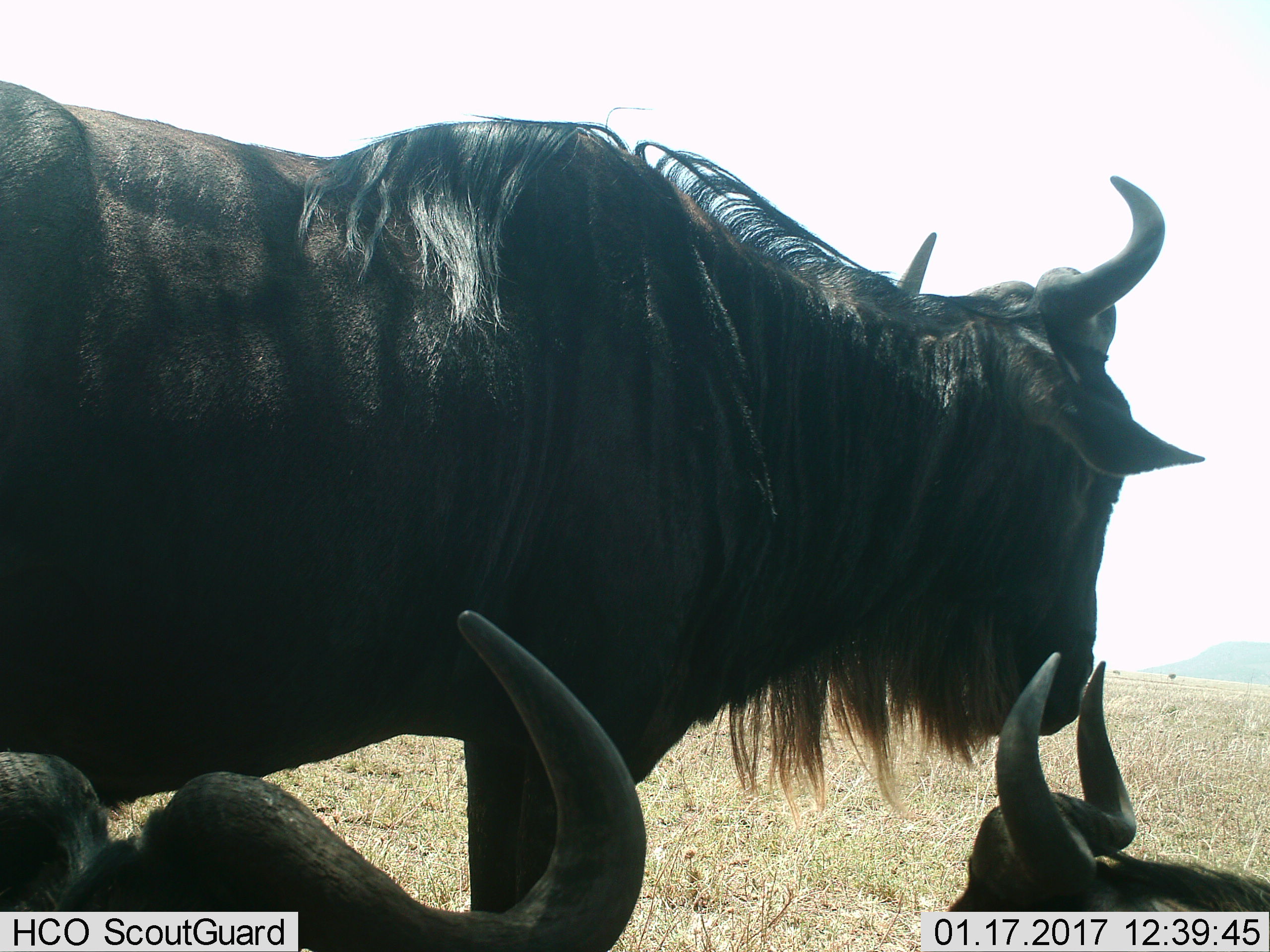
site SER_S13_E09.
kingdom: Animalia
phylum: Chordata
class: Mammalia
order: Artiodactyla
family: Bovidae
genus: Connochaetes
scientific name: Connochaetes taurinus taurinus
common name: blue wildebeest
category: wildebeestblue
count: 3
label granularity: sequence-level